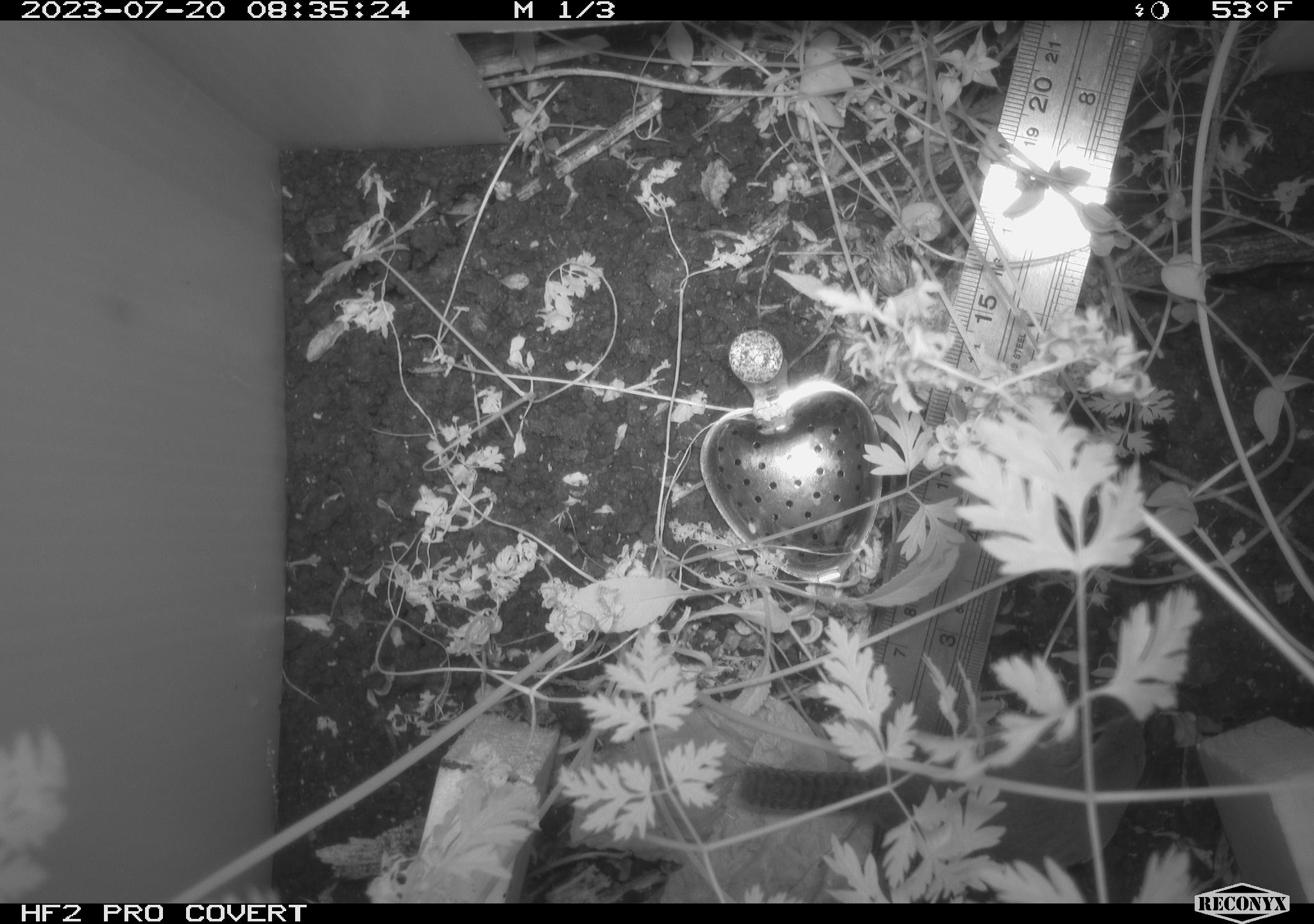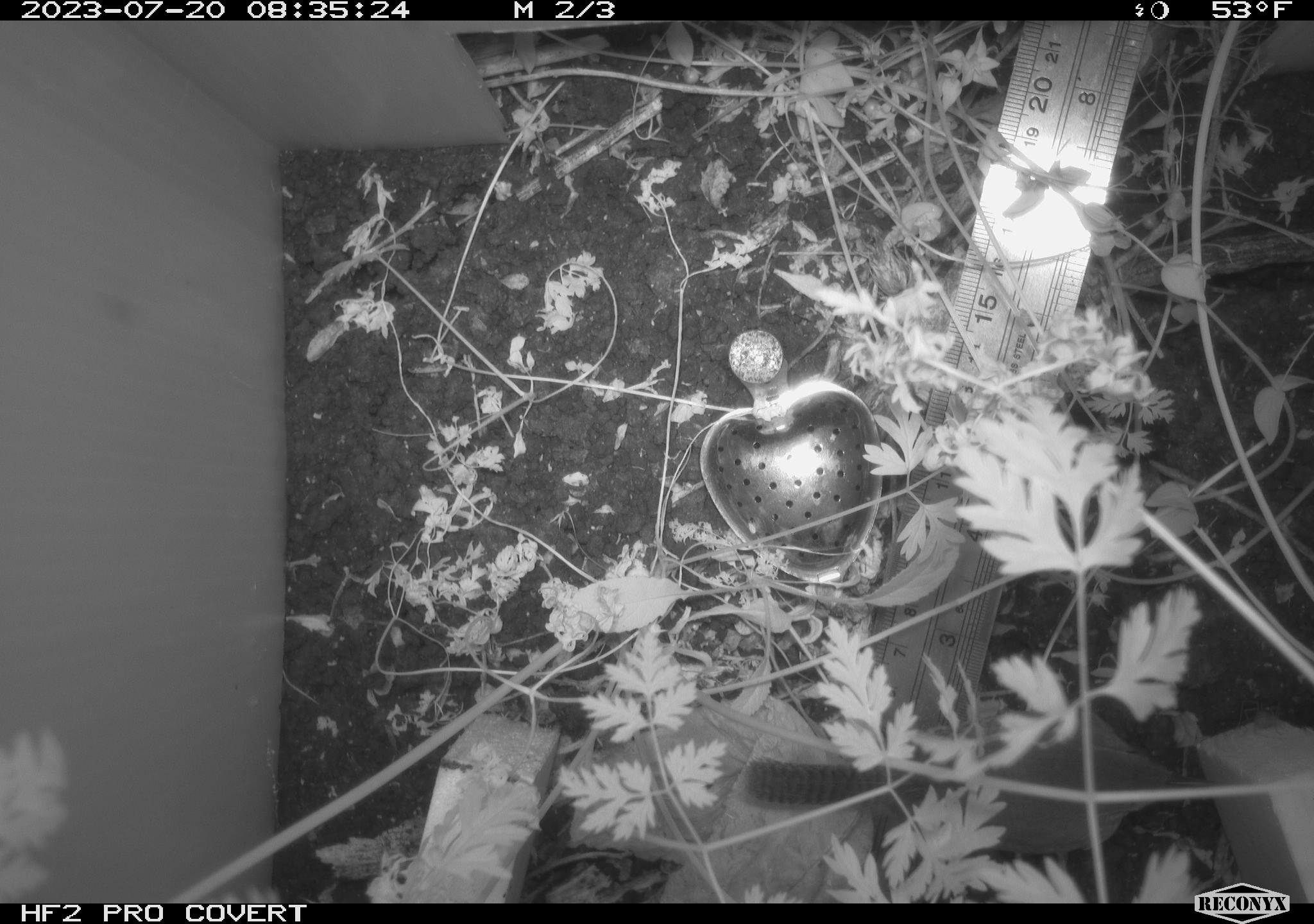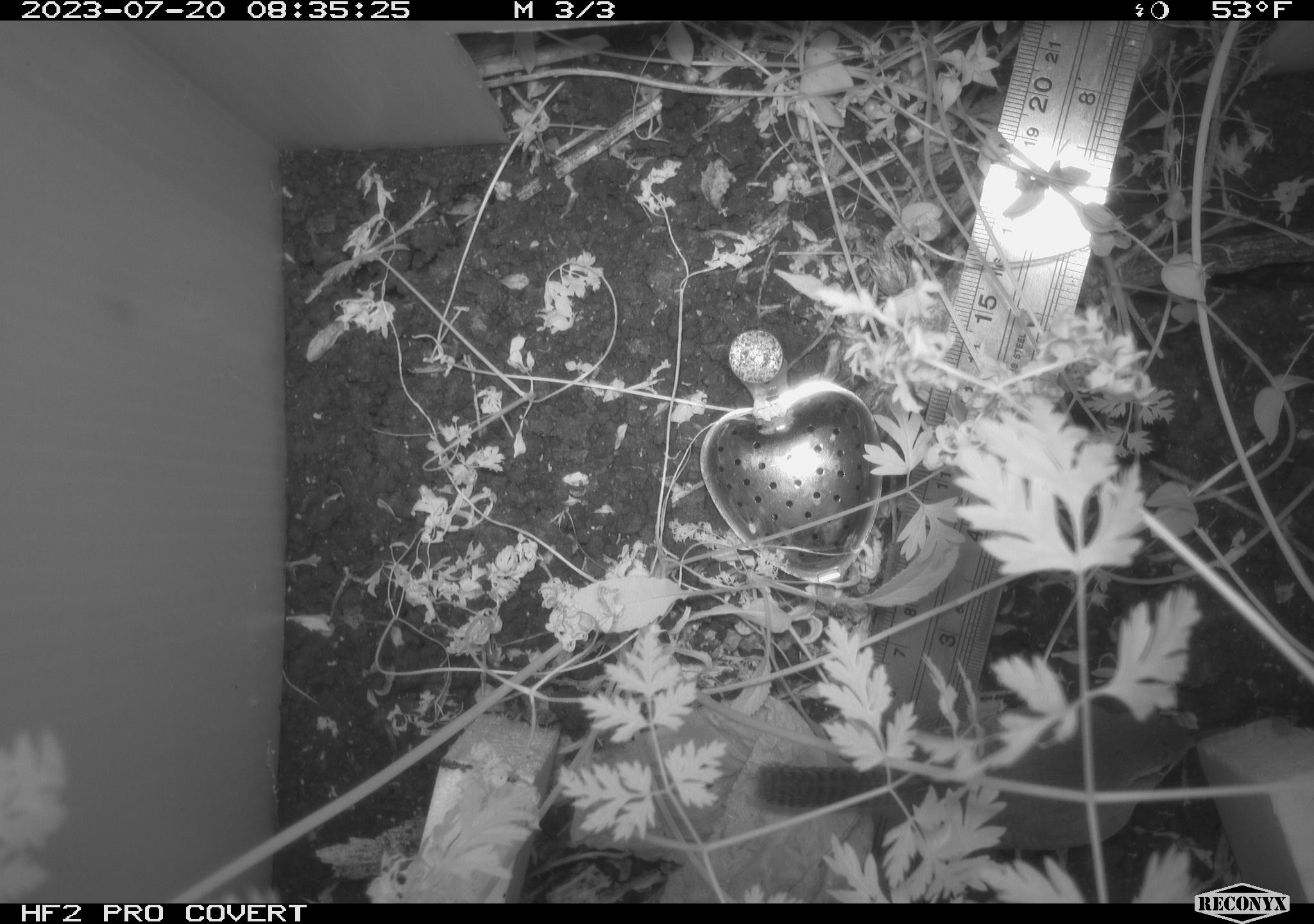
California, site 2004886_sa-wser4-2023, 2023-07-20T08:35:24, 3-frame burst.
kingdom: Animalia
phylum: Chordata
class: Aves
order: Passeriformes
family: Troglodytidae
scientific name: Troglodytidae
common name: wren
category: troglodytidae family